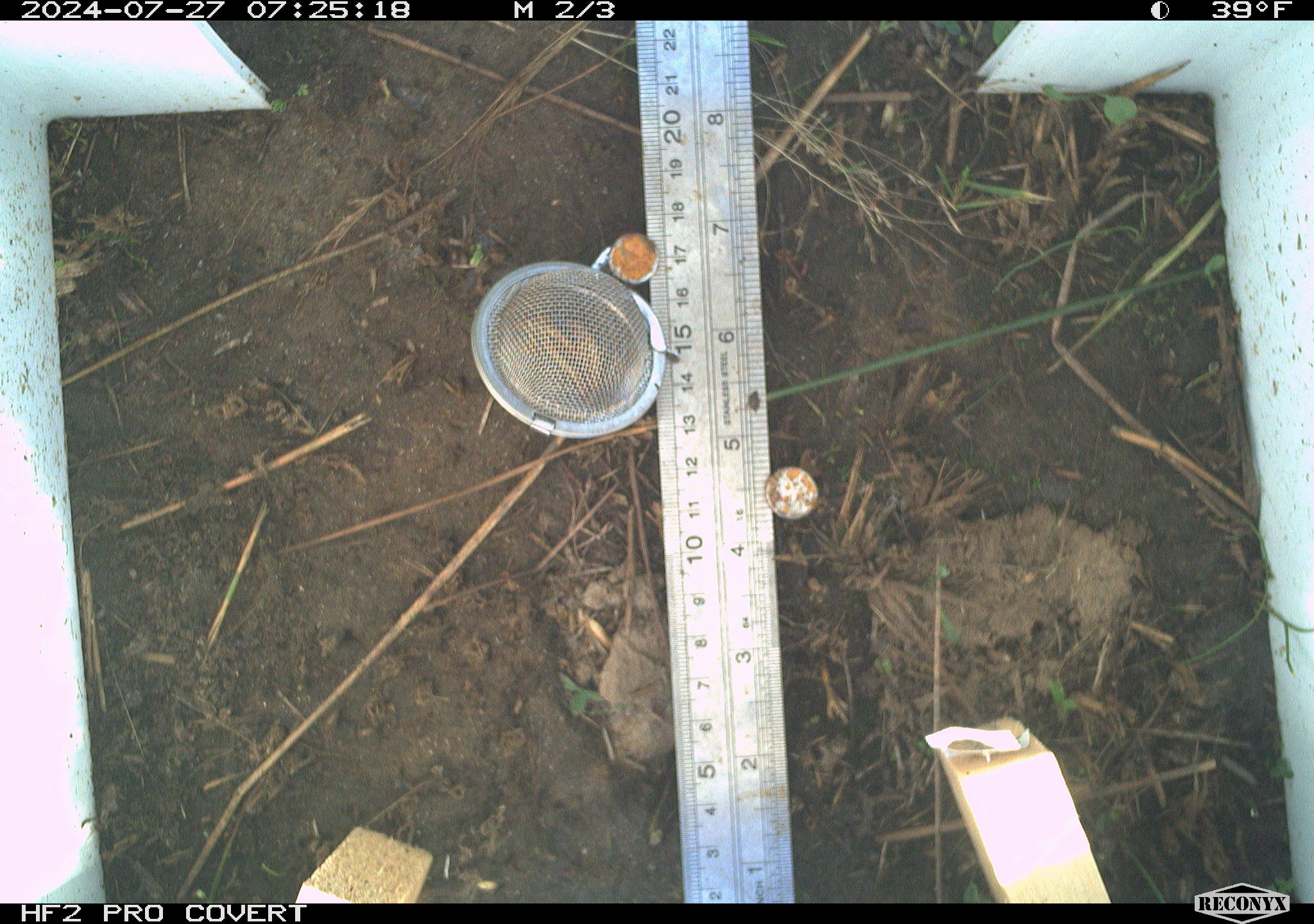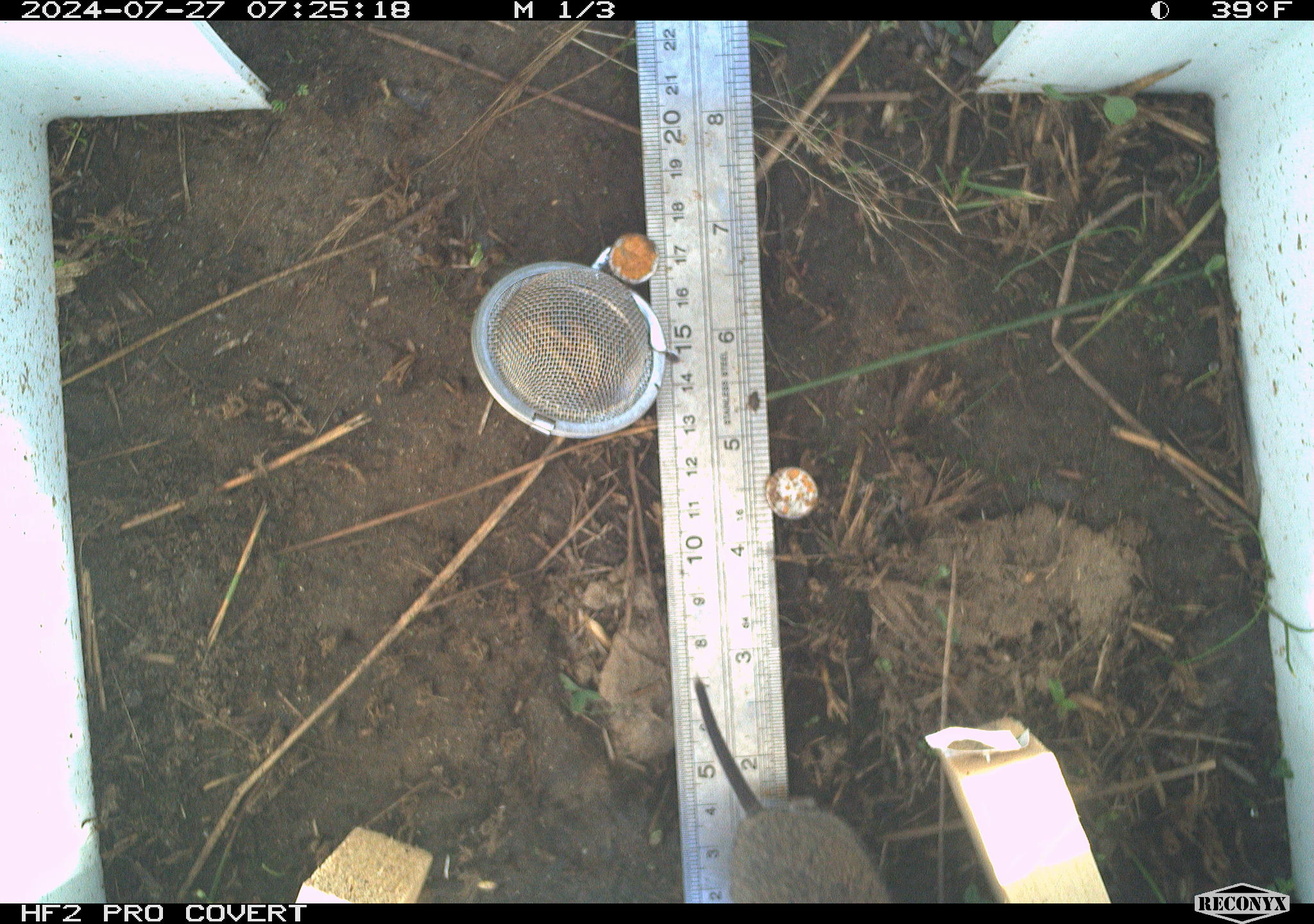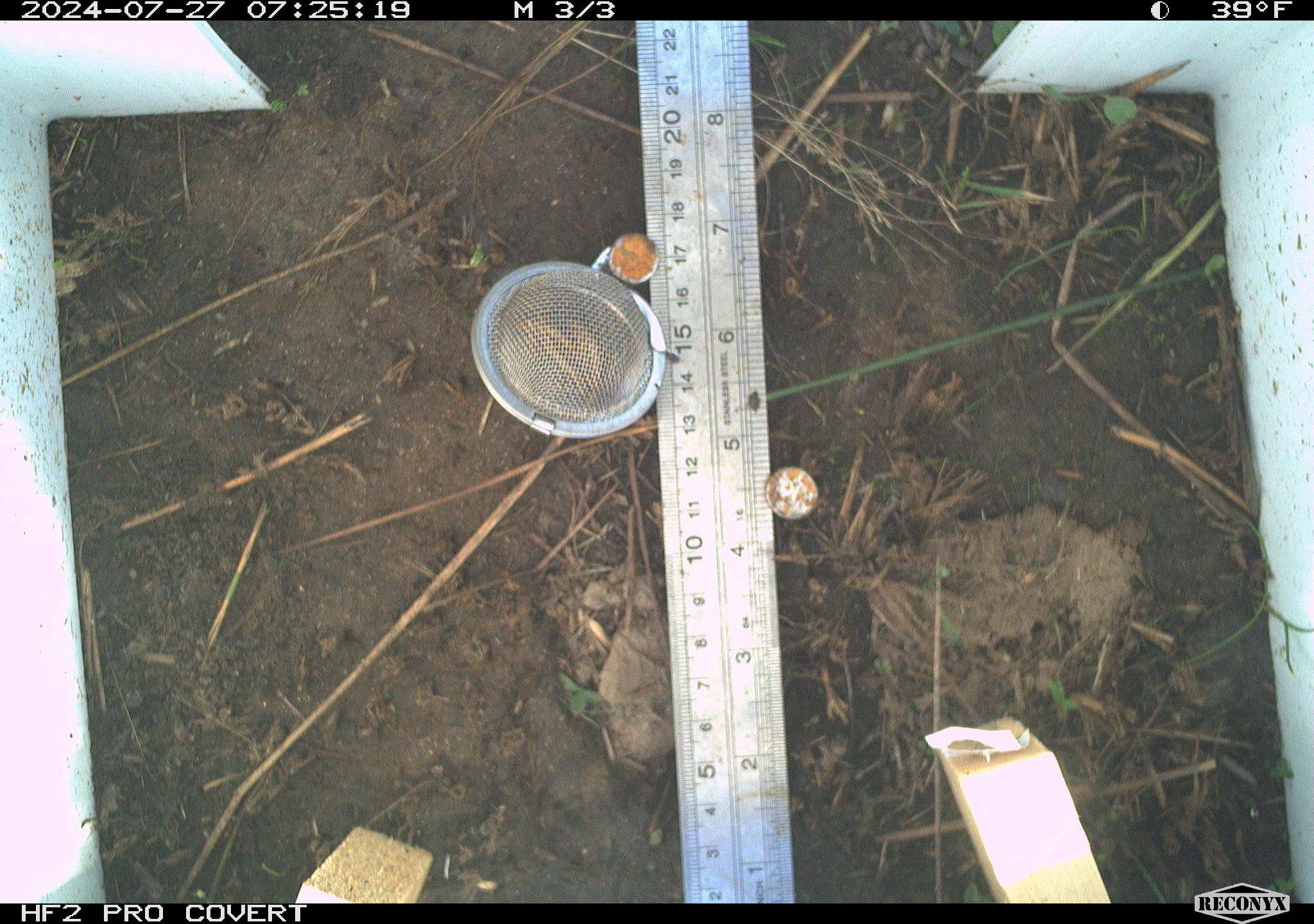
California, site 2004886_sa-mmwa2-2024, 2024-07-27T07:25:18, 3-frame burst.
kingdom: Animalia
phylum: Chordata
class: Mammalia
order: Rodentia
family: Cricetidae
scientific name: Arvicolinae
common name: voles, lemmings, and muskrats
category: arvicolinae subfamily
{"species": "arvicolinae subfamily (voles, lemmings, and muskrats) (Arvicolinae)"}